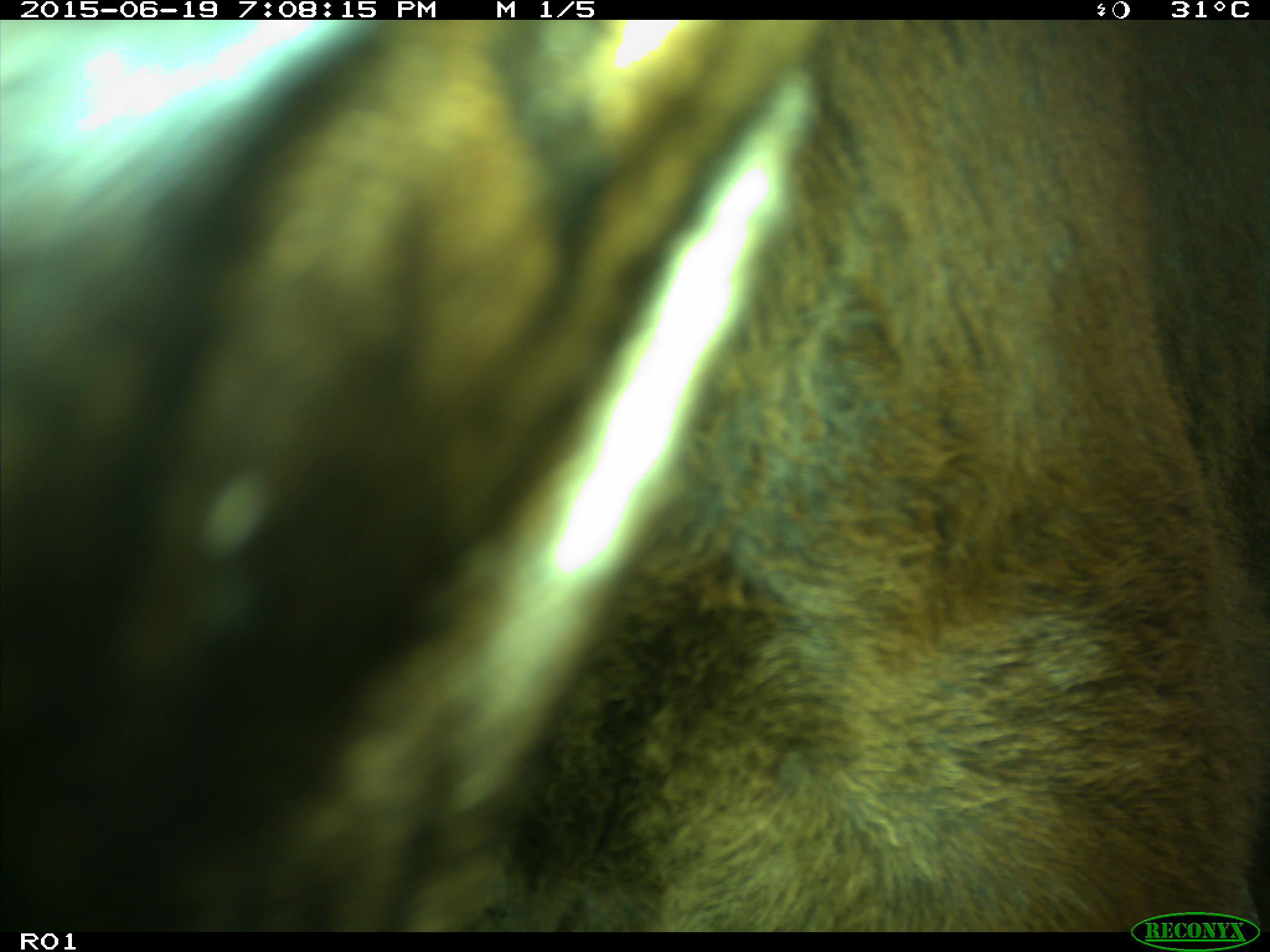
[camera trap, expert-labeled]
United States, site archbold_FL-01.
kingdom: Animalia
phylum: Chordata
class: Mammalia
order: Artiodactyla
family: Bovidae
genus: Bos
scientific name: Bos taurus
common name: domestic cow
Bos taurus (domestic cow).